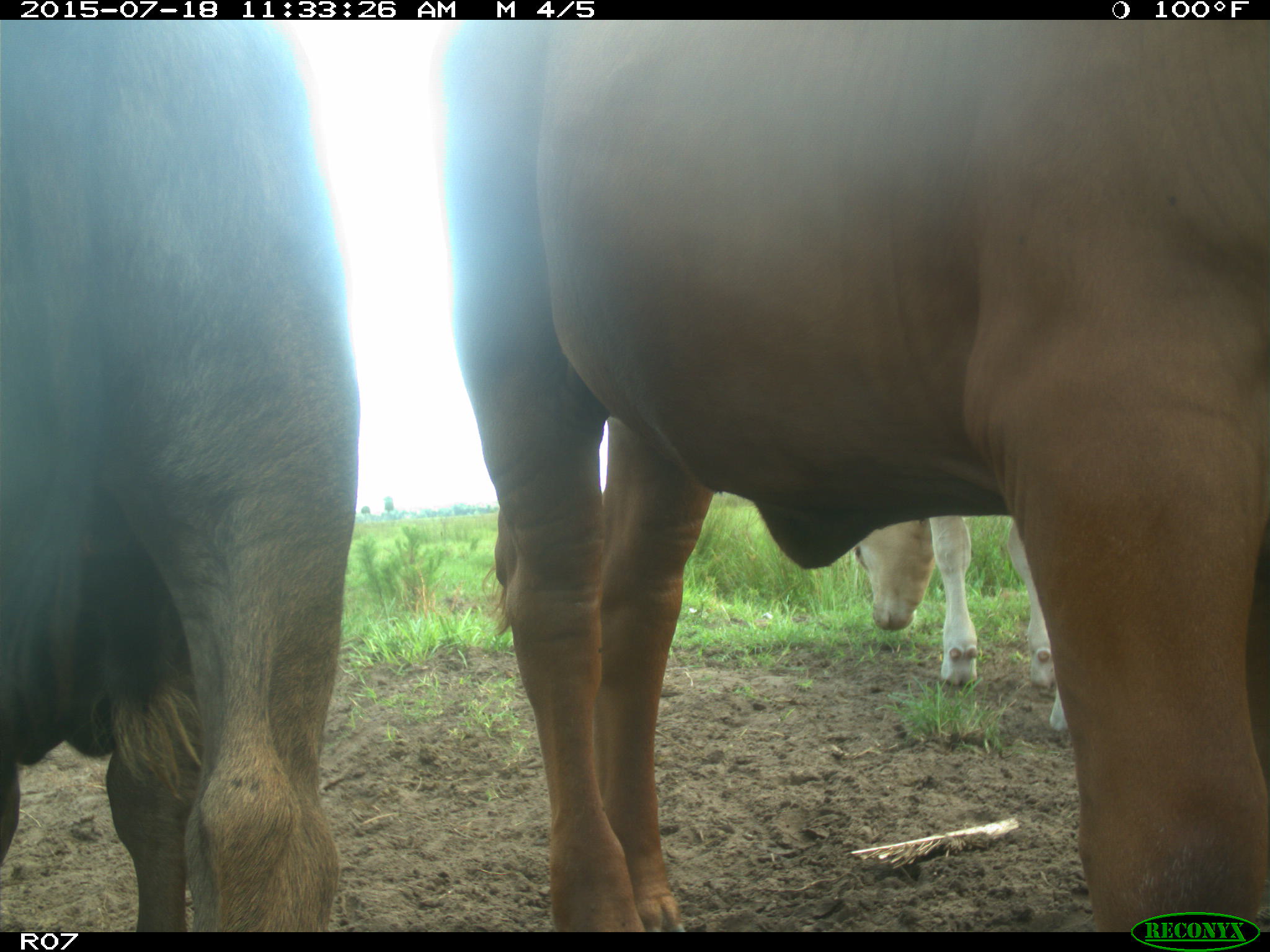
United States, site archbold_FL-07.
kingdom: Animalia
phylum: Chordata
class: Mammalia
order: Artiodactyla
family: Bovidae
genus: Bos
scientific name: Bos taurus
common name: domestic cow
Bos taurus (domestic cow).